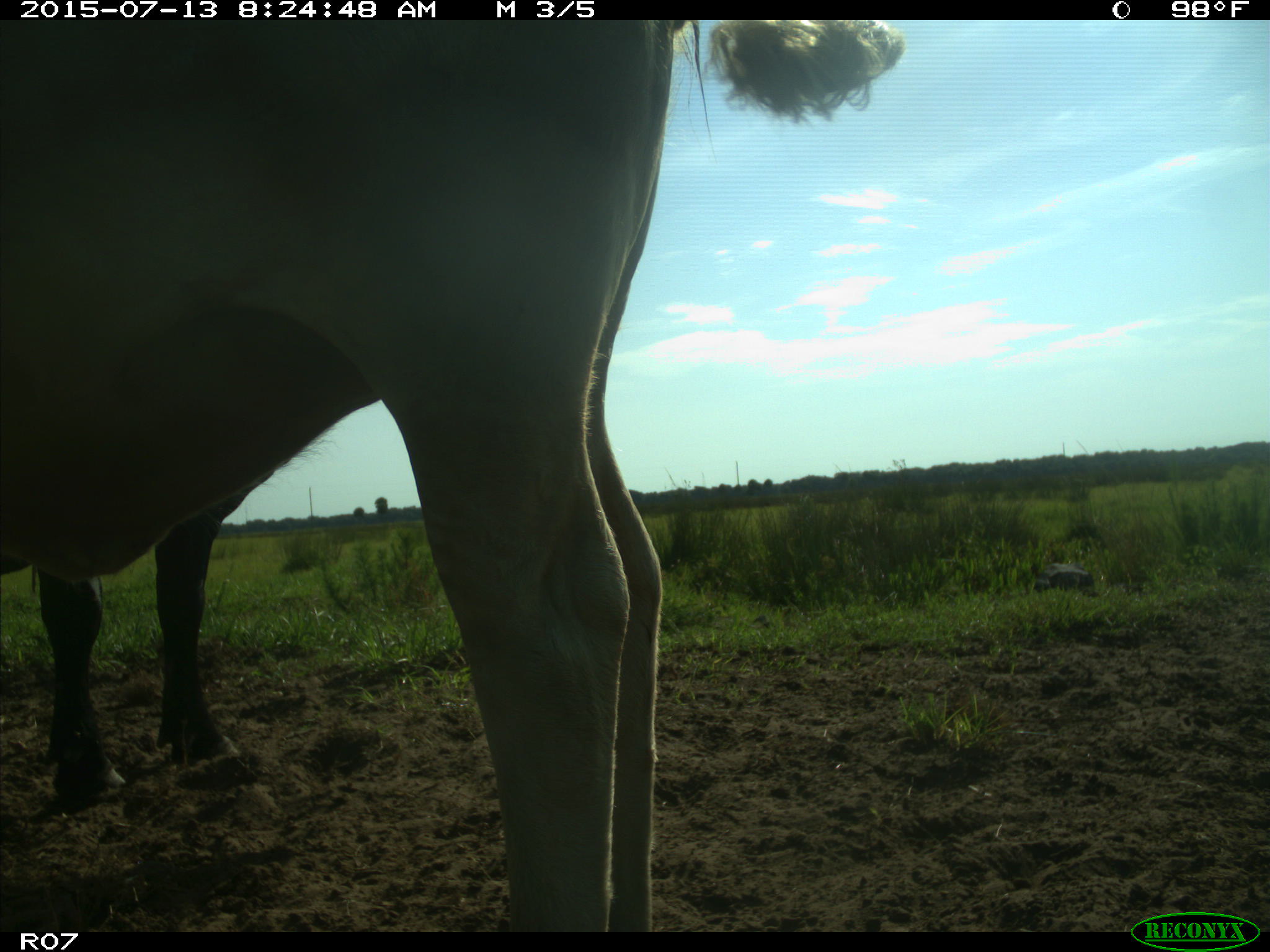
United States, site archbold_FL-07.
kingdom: Animalia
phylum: Chordata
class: Mammalia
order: Artiodactyla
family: Bovidae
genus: Bos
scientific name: Bos taurus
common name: domestic cow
Bos taurus (domestic cow).